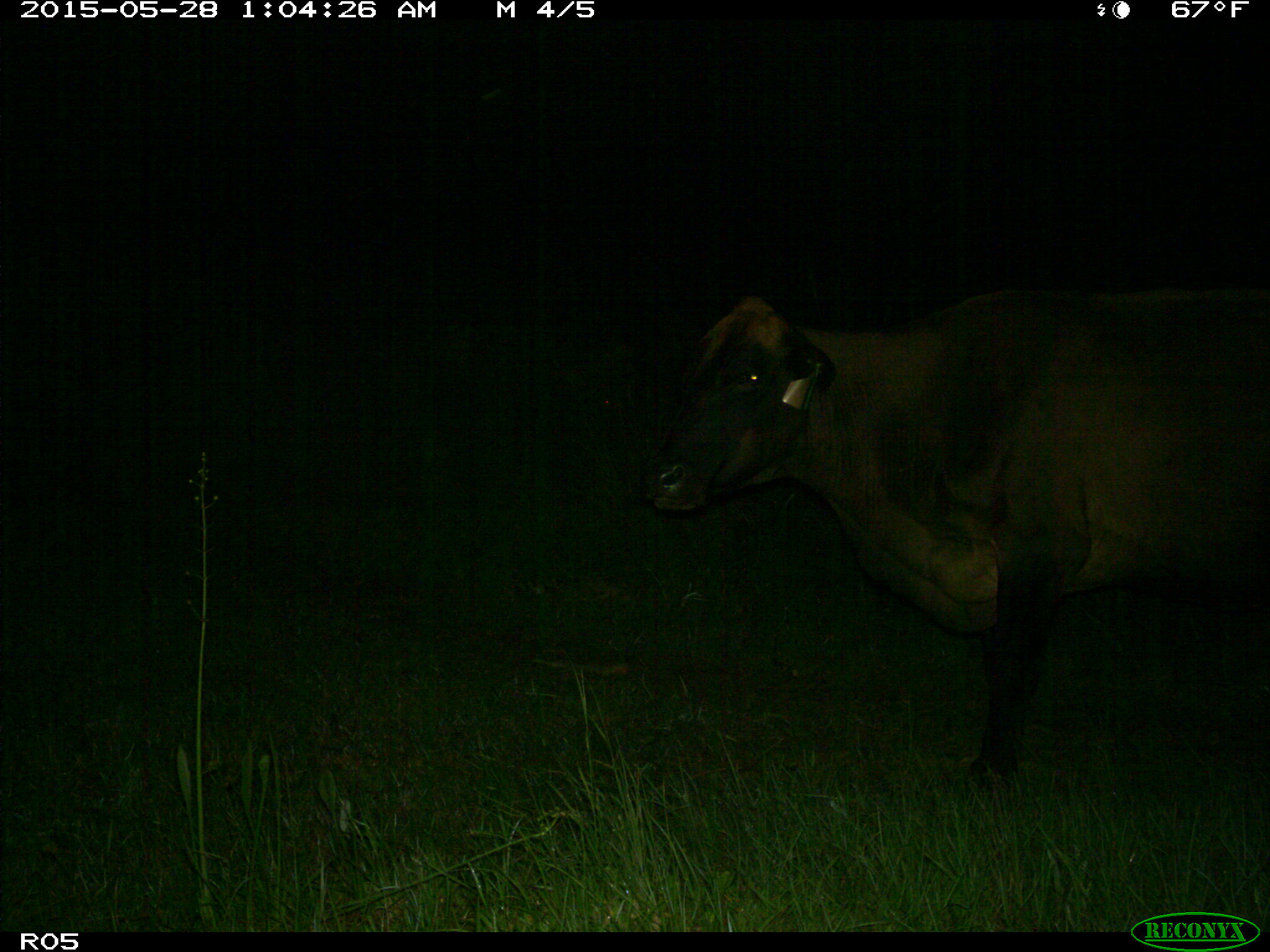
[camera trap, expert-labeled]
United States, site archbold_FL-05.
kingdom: Animalia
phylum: Chordata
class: Mammalia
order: Artiodactyla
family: Bovidae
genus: Bos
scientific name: Bos taurus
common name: domestic cow